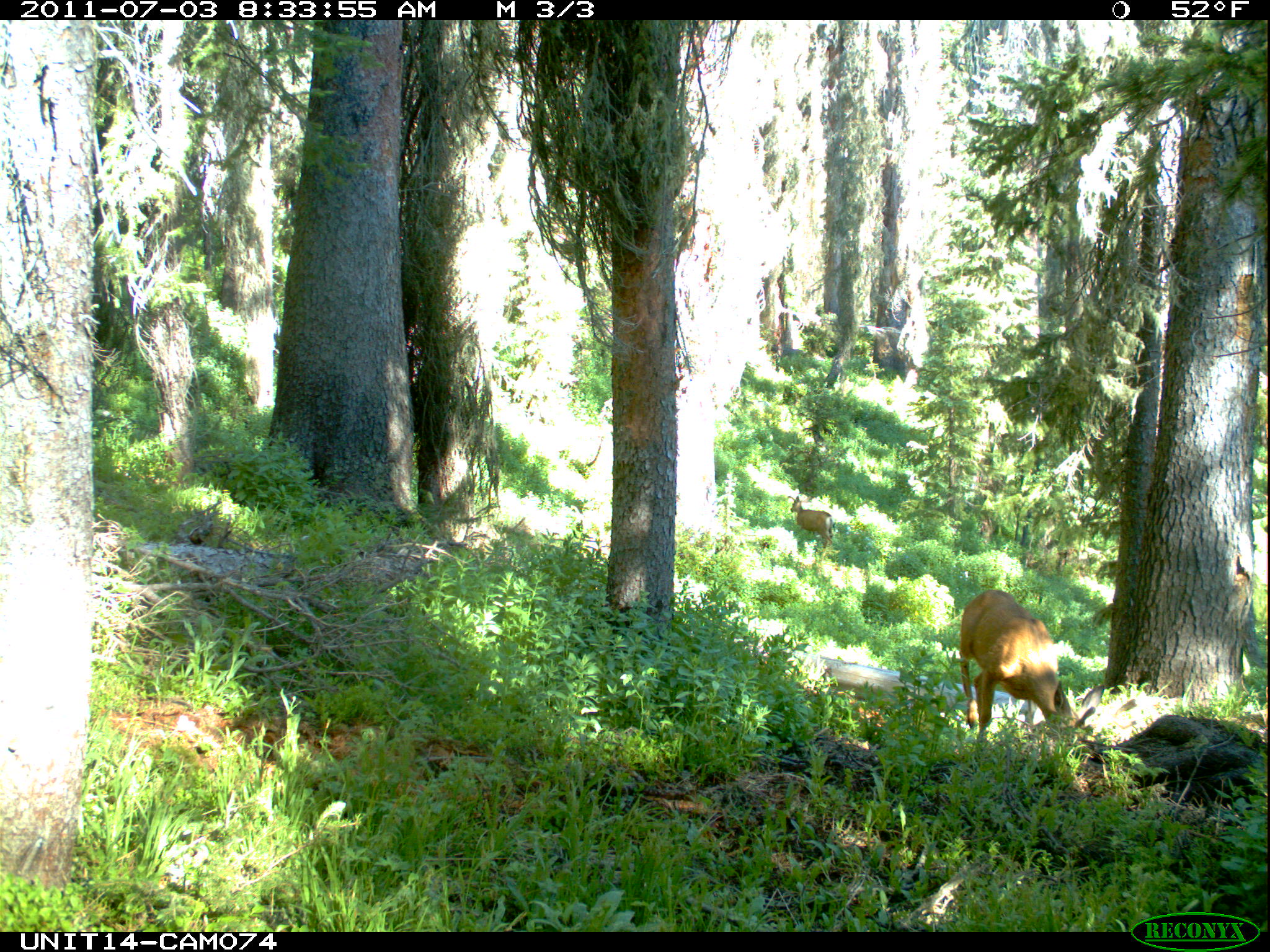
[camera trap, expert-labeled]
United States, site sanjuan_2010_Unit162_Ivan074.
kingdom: Animalia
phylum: Chordata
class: Mammalia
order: Artiodactyla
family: Cervidae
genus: Odocoileus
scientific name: Odocoileus hemionus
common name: mule deer